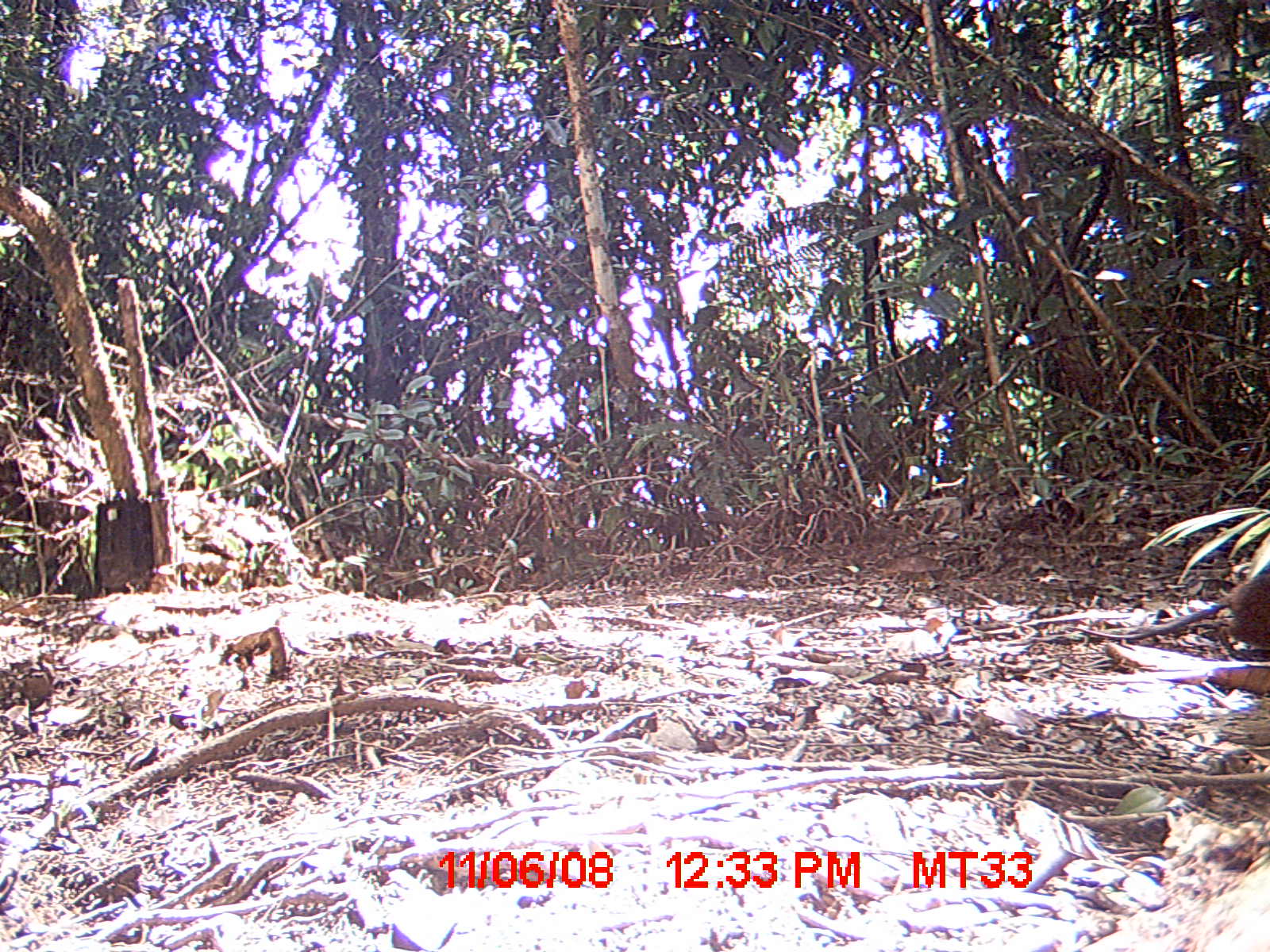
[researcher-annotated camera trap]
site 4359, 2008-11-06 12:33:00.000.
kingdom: Animalia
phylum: Chordata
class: Mammalia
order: Rodentia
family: Muridae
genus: Rattus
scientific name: Rattus rattus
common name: black rat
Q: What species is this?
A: Rattus rattus (black rat).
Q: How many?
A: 1.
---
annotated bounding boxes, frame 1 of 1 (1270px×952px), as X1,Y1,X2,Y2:
rattus rattus: 1063,559,1270,700